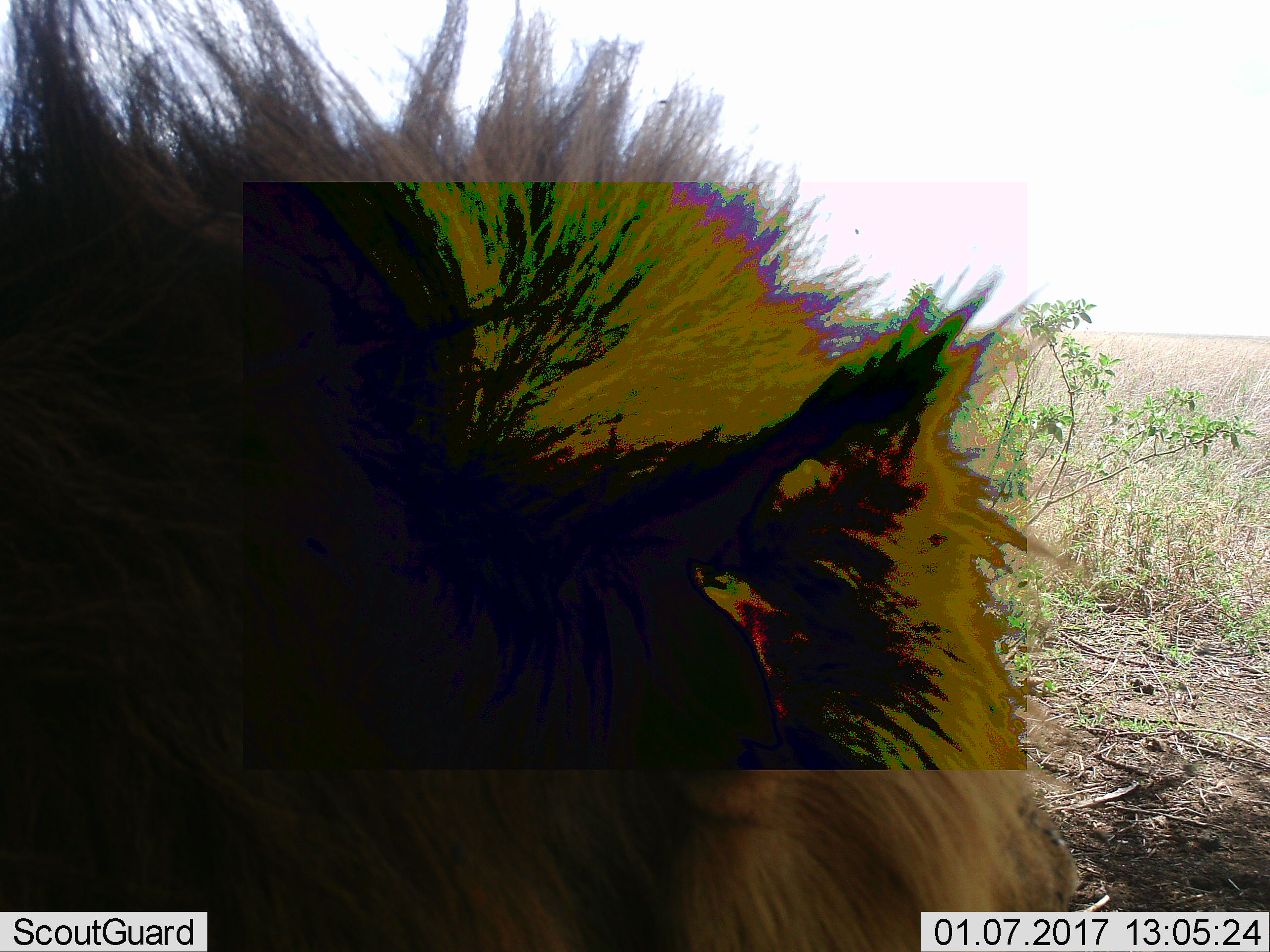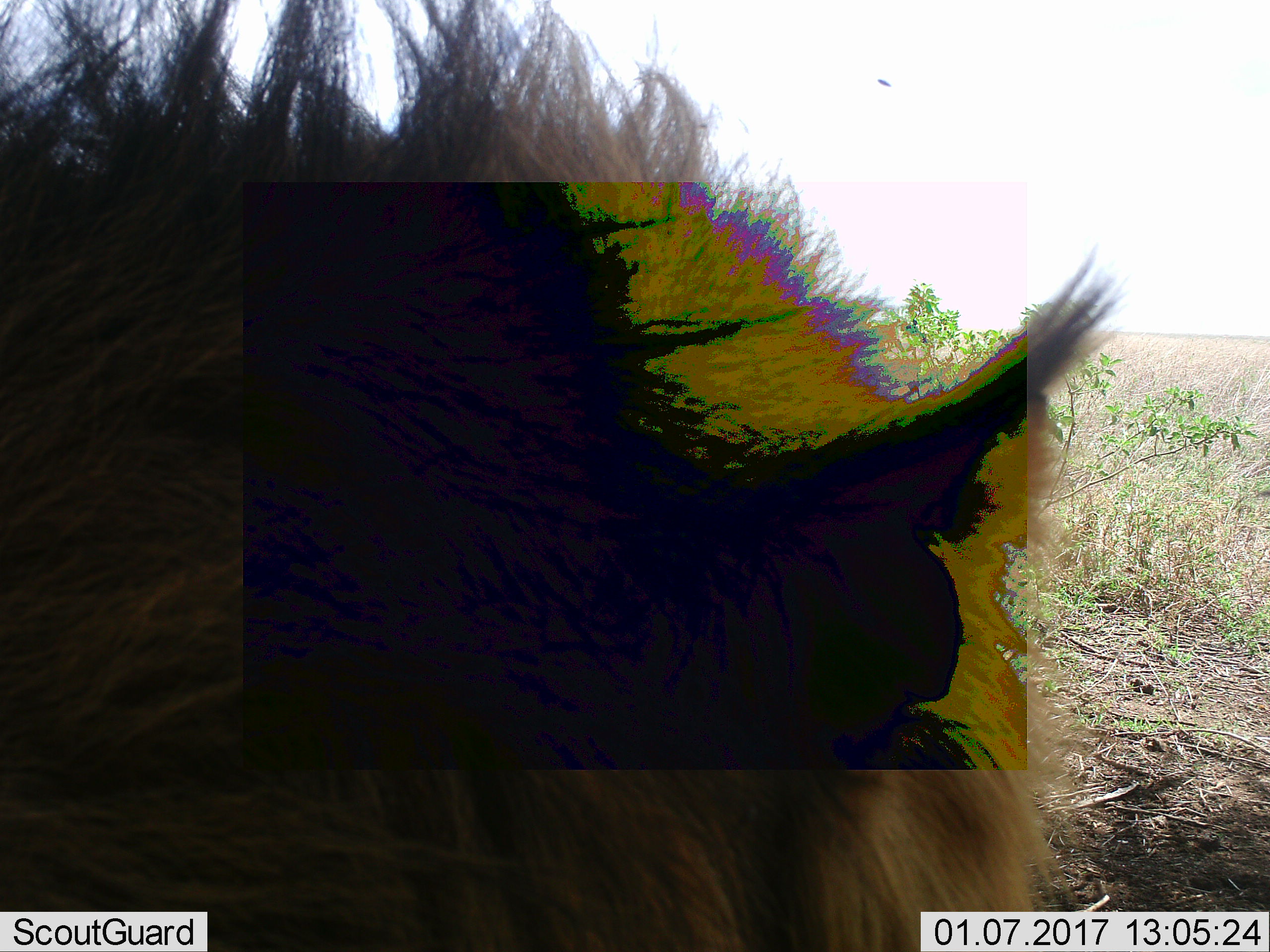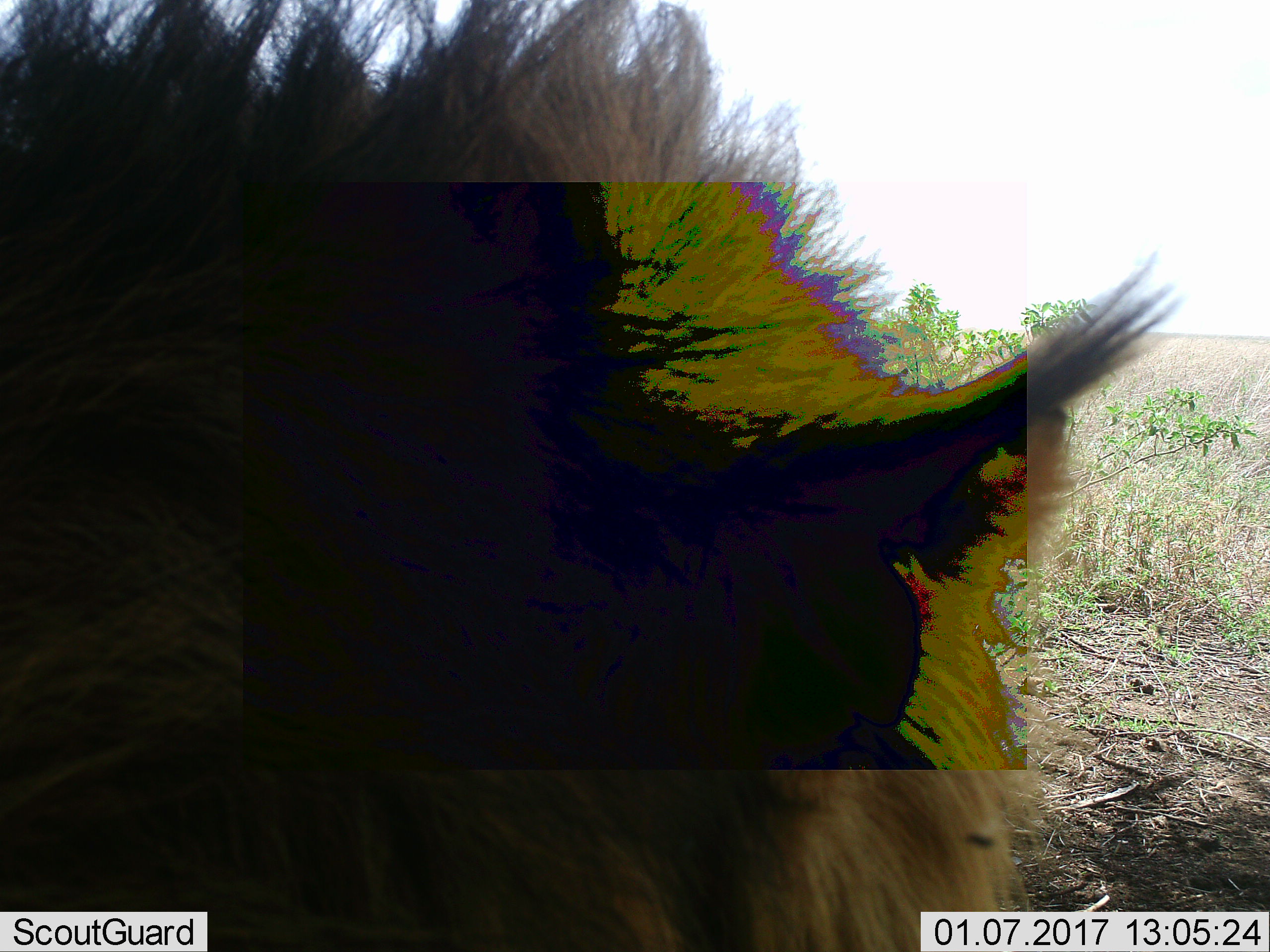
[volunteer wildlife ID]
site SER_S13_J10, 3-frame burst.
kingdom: Animalia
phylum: Chordata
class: Mammalia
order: Carnivora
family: Felidae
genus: Panthera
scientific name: Panthera leo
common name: lion male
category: lionmale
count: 1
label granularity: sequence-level